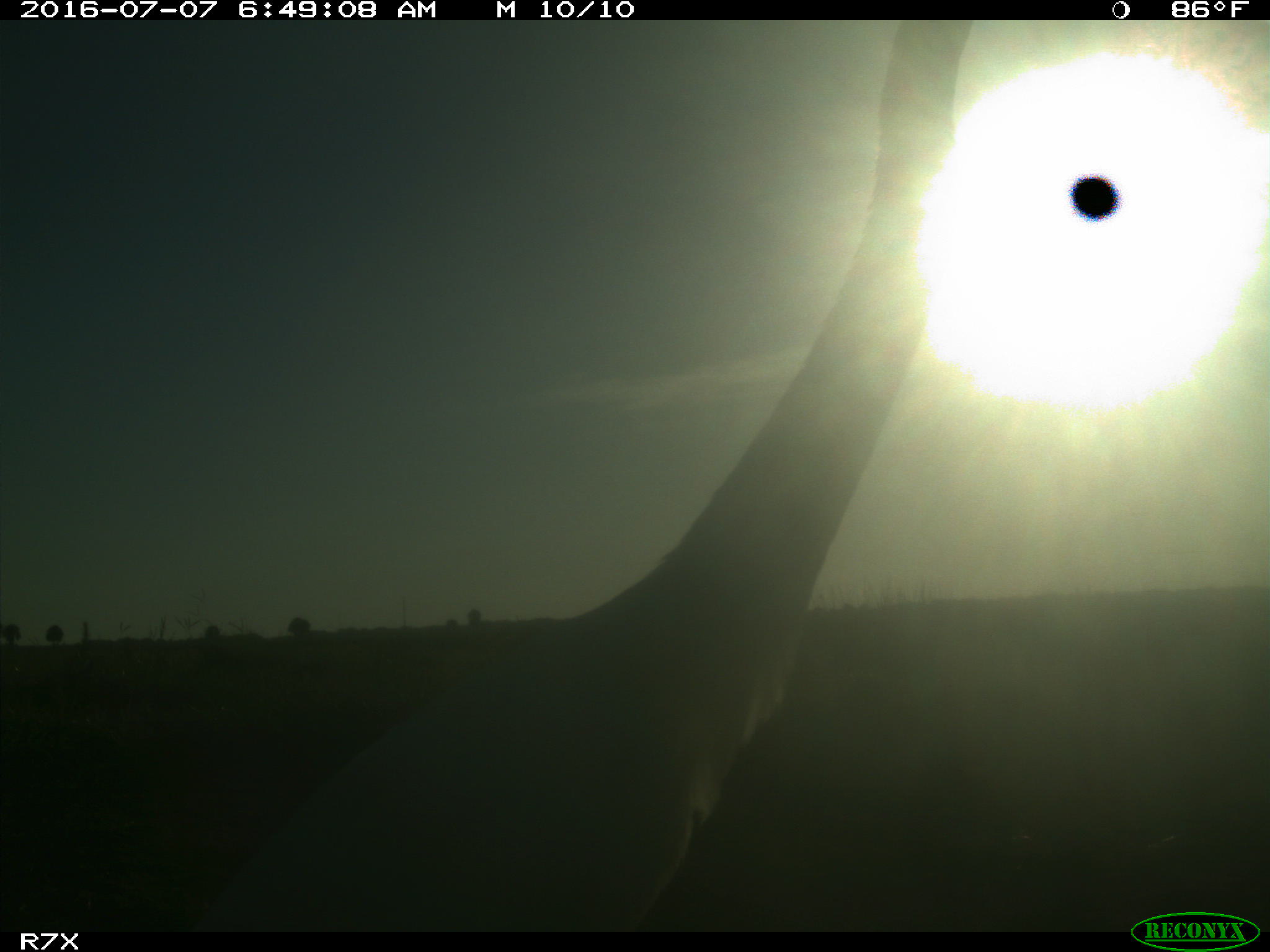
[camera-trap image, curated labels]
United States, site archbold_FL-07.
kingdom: Animalia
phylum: Chordata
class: Mammalia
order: Artiodactyla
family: Bovidae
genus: Bos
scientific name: Bos taurus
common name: domestic cow